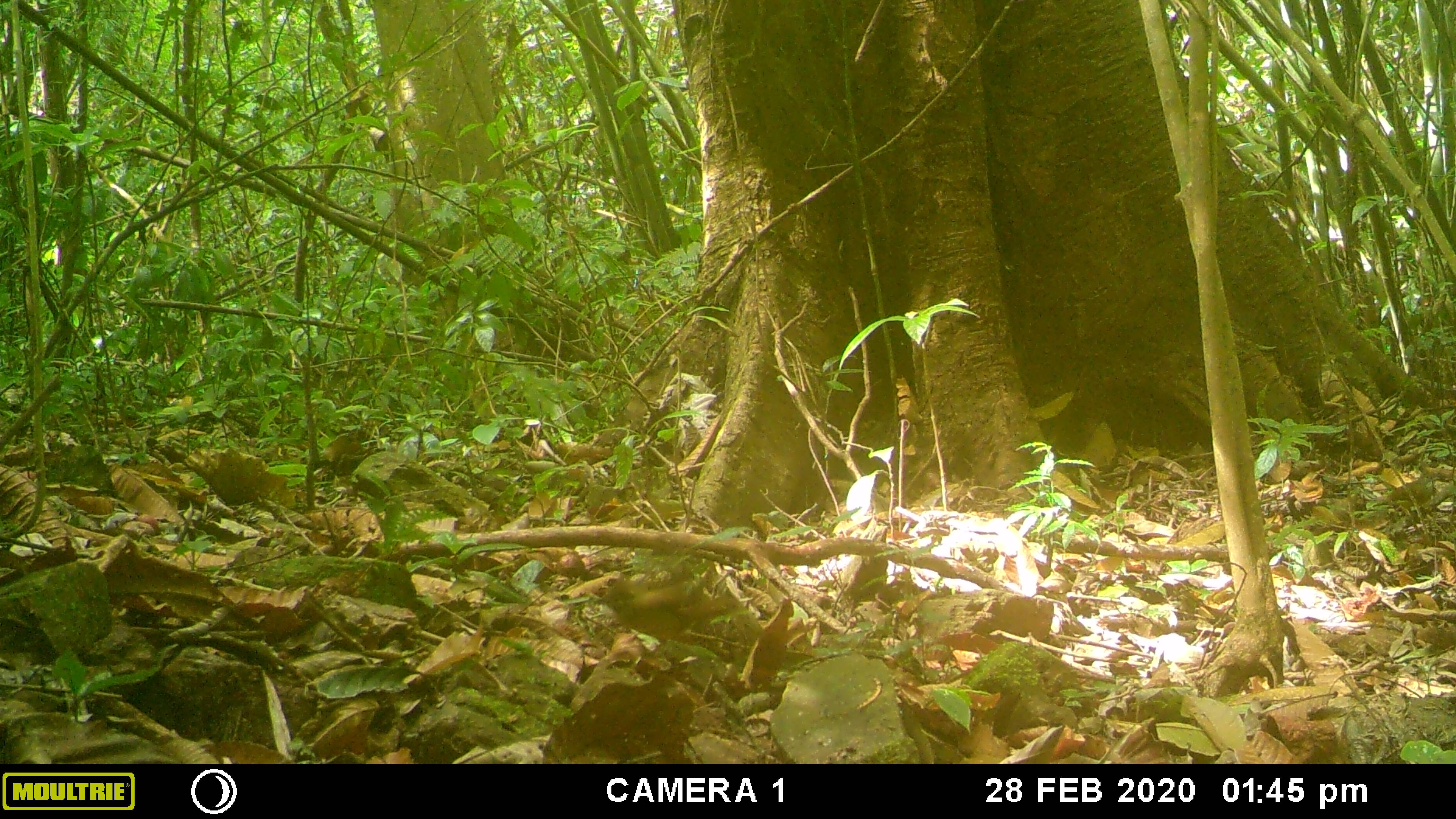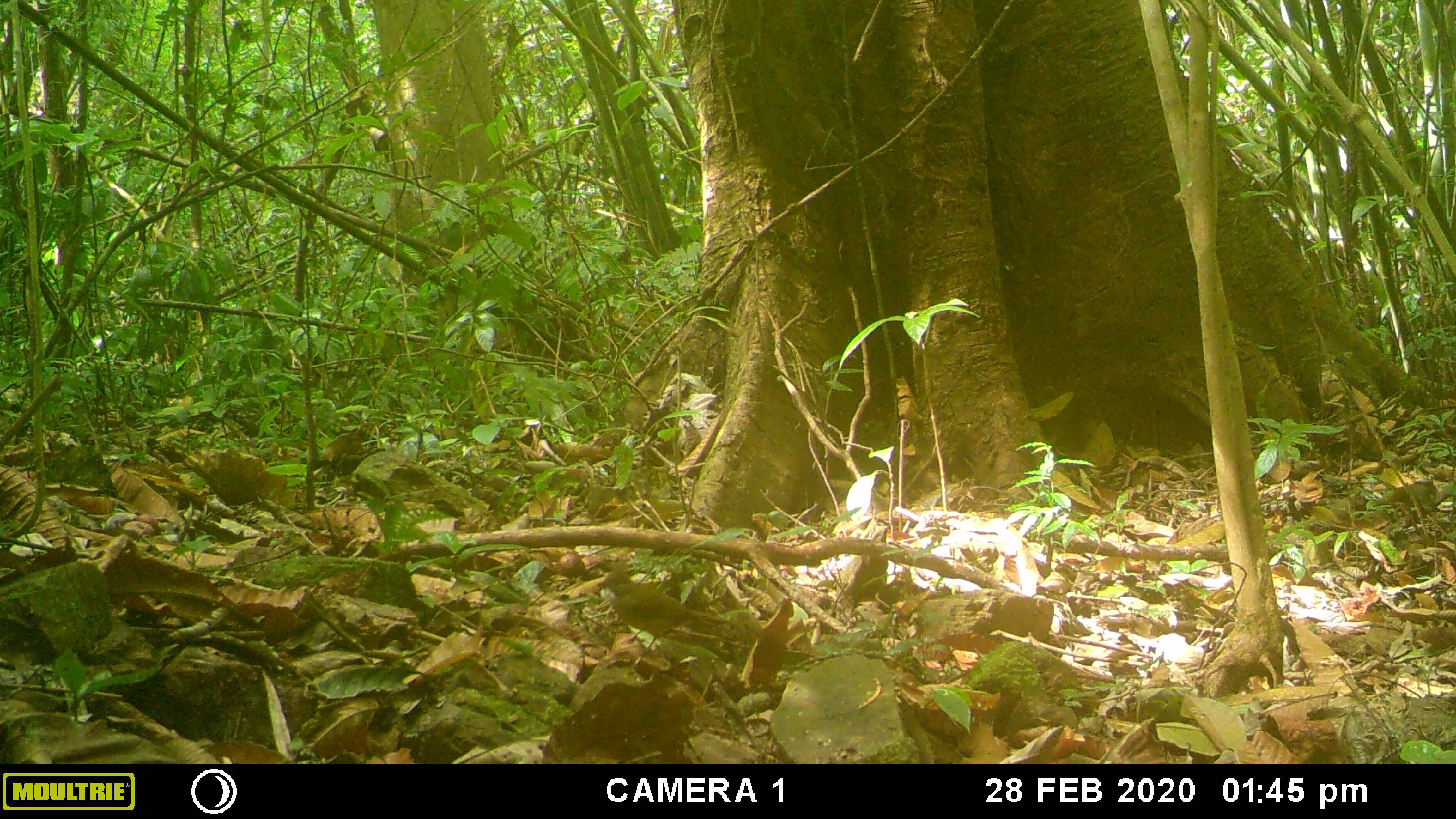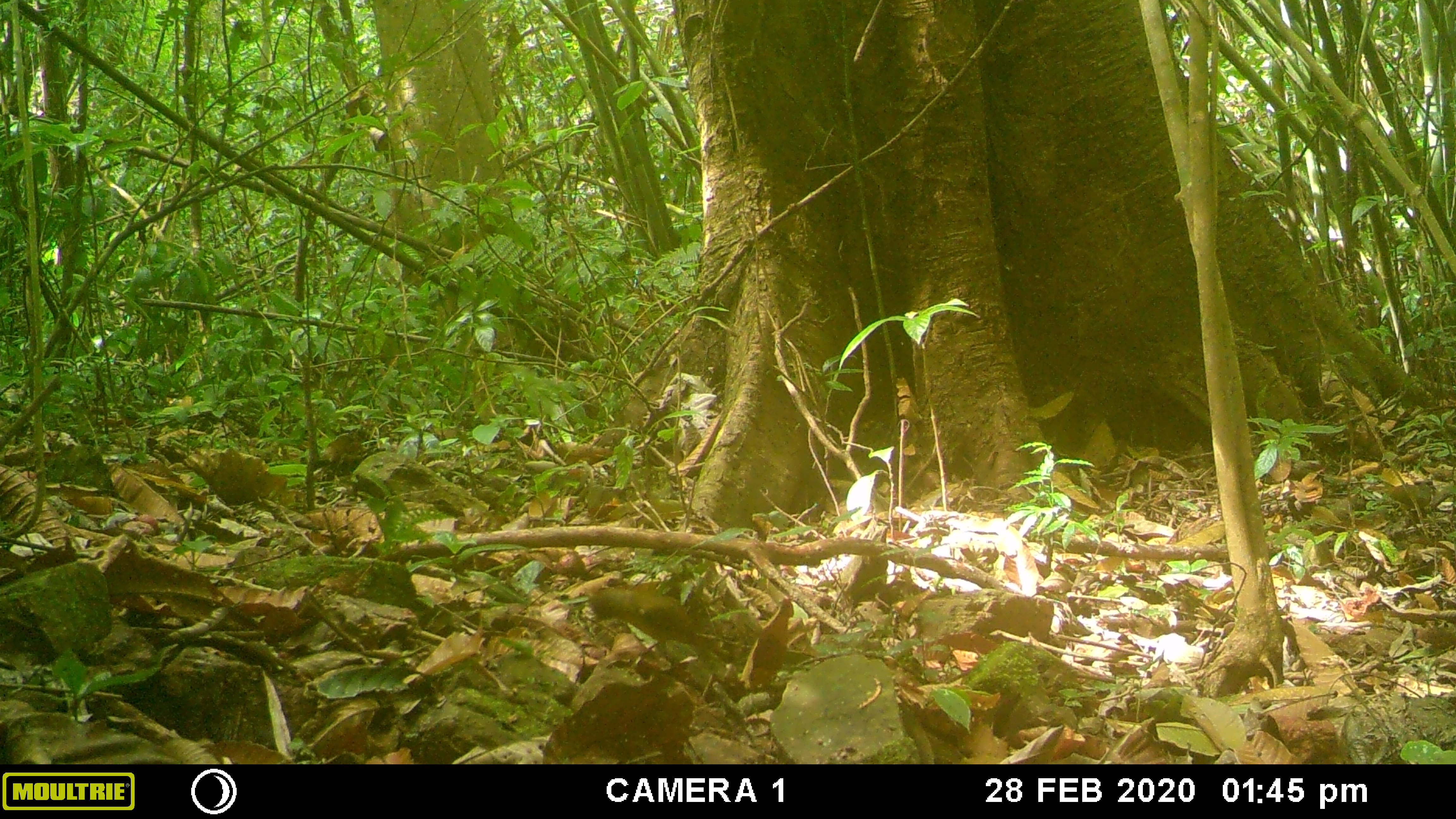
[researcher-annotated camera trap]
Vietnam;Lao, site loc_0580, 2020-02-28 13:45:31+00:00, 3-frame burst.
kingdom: Animalia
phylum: Chordata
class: Aves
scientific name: Aves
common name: bird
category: unidentified bird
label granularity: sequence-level